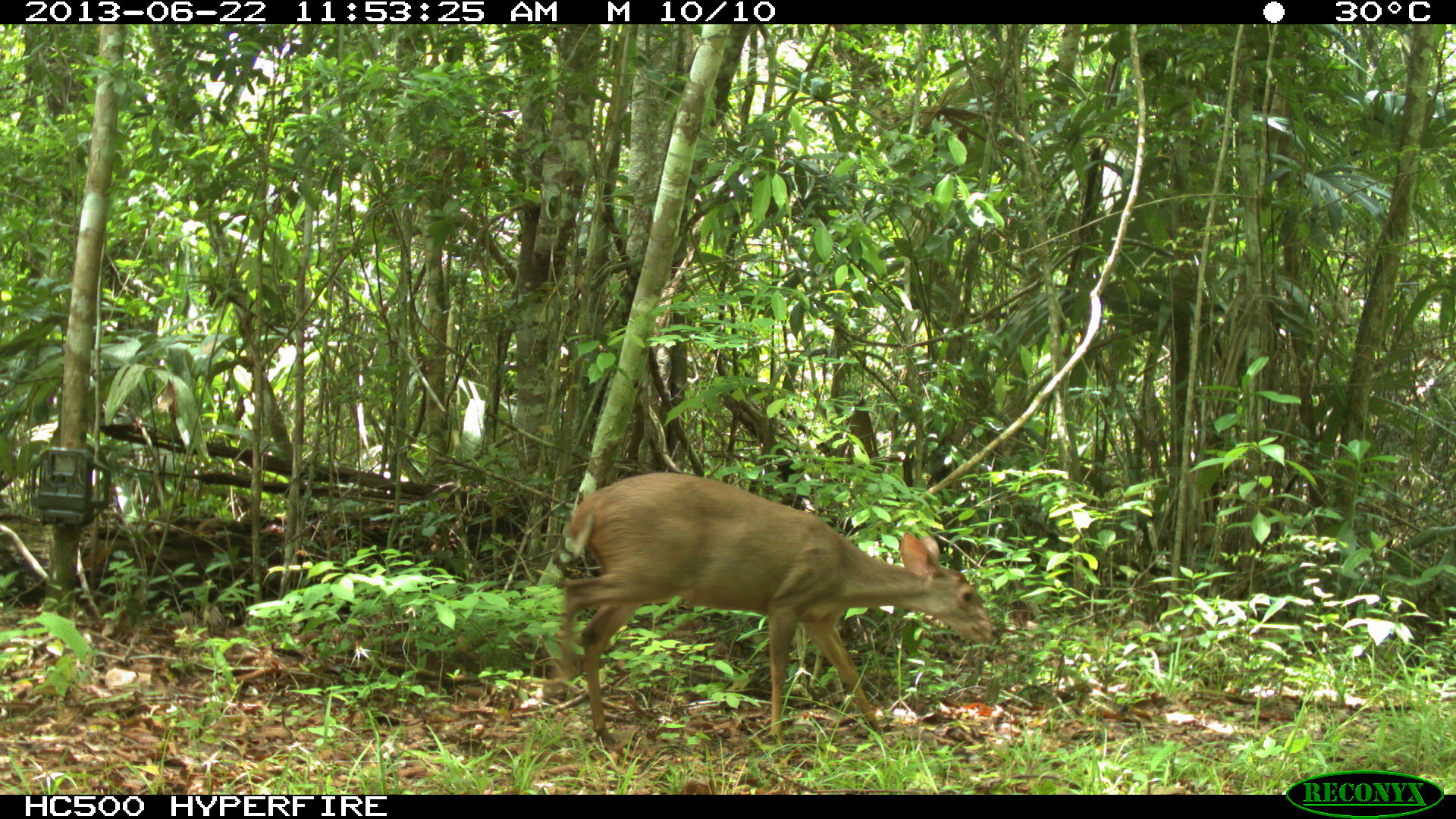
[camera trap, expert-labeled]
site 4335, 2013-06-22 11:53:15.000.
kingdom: Animalia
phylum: Chordata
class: Mammalia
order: Artiodactyla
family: Cervidae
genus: Odocoileus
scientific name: Odocoileus virginianus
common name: white-tailed deer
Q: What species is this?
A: Odocoileus virginianus (white-tailed deer).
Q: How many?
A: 1.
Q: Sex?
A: Female.